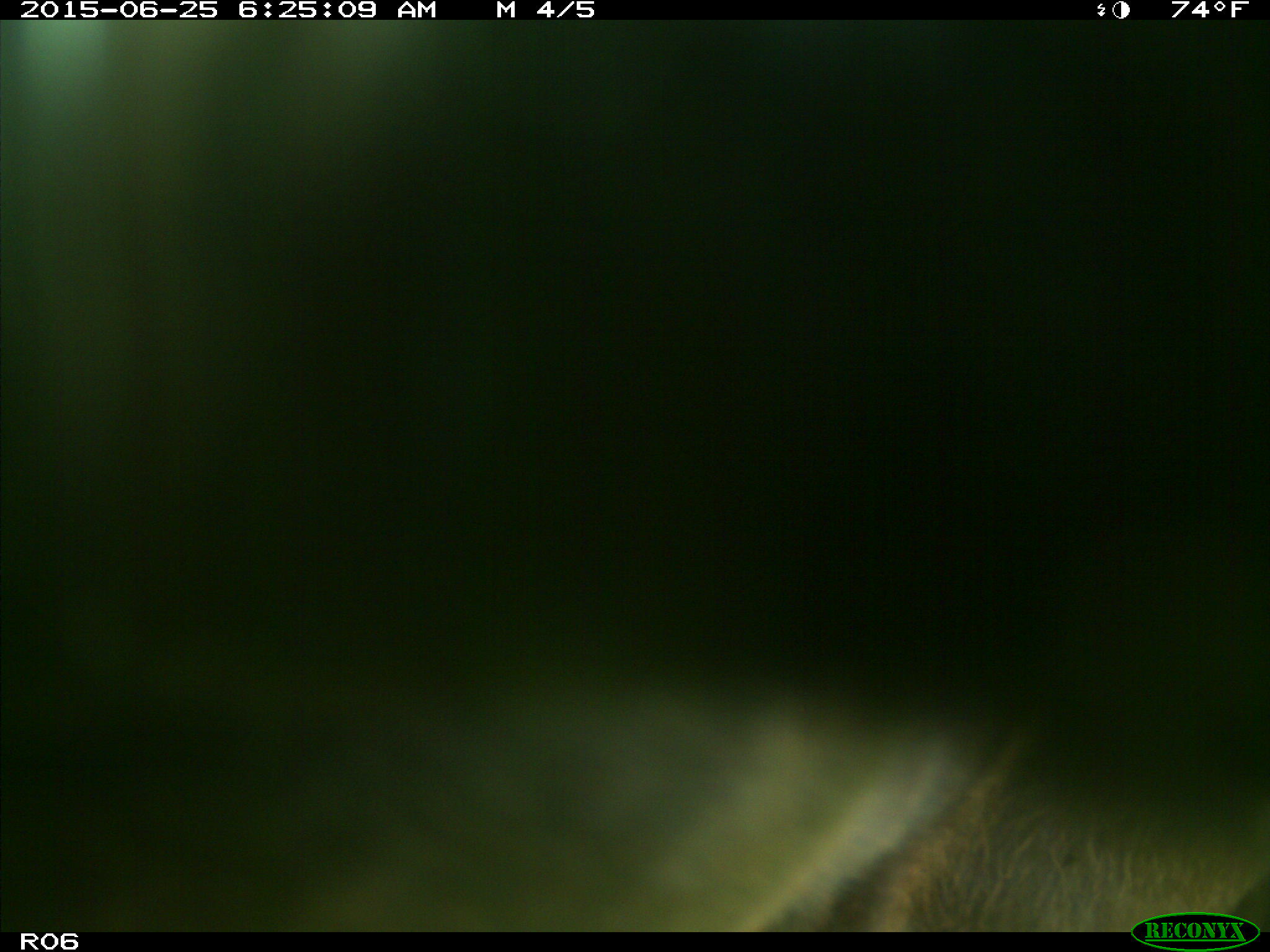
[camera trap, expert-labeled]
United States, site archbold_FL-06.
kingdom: Animalia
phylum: Chordata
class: Mammalia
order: Artiodactyla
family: Bovidae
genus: Bos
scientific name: Bos taurus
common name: domestic cow